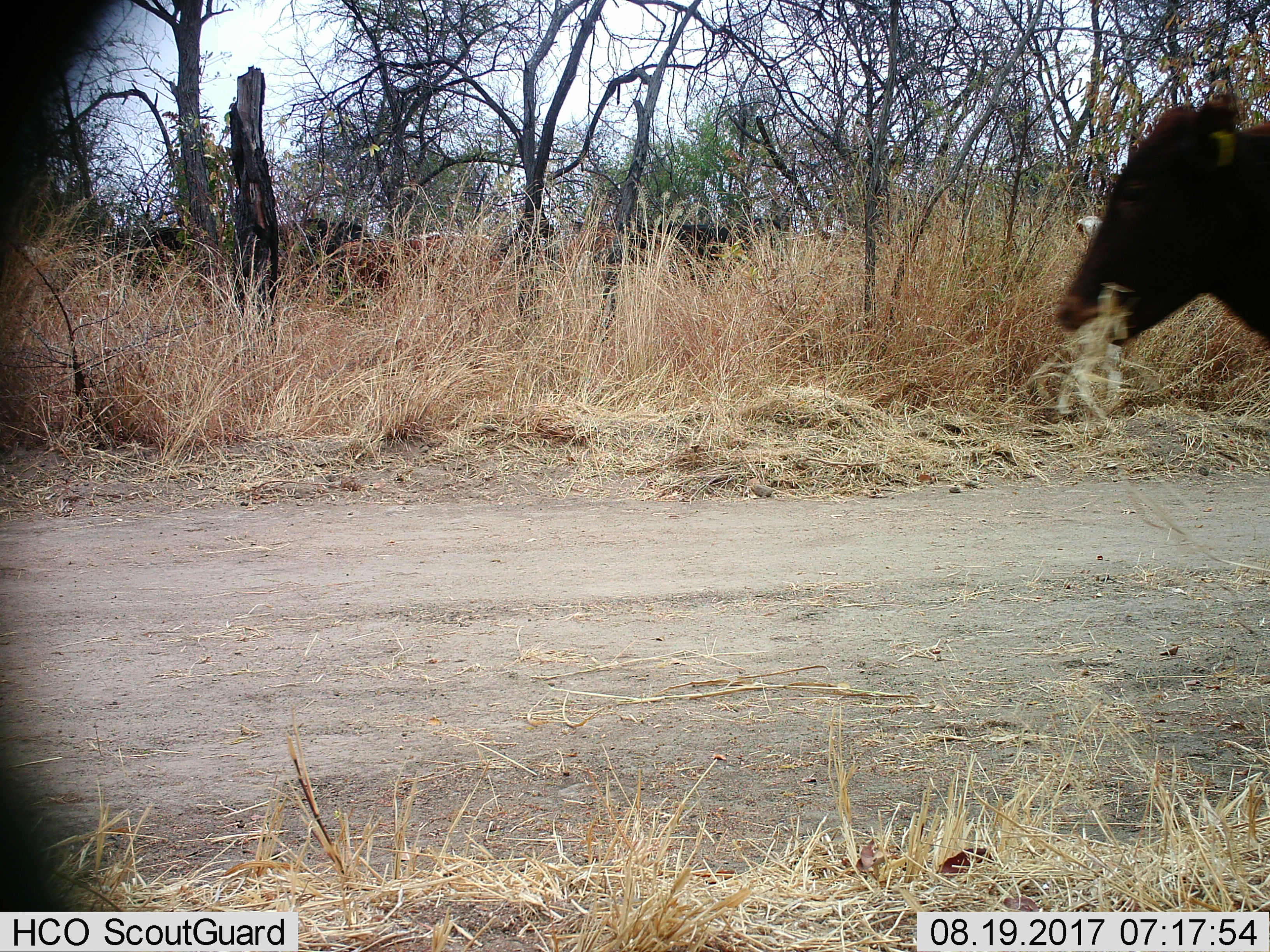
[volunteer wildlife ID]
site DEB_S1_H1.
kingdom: Animalia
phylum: Chordata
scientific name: Vertebrata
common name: domestic animal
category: domesticanimal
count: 5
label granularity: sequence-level